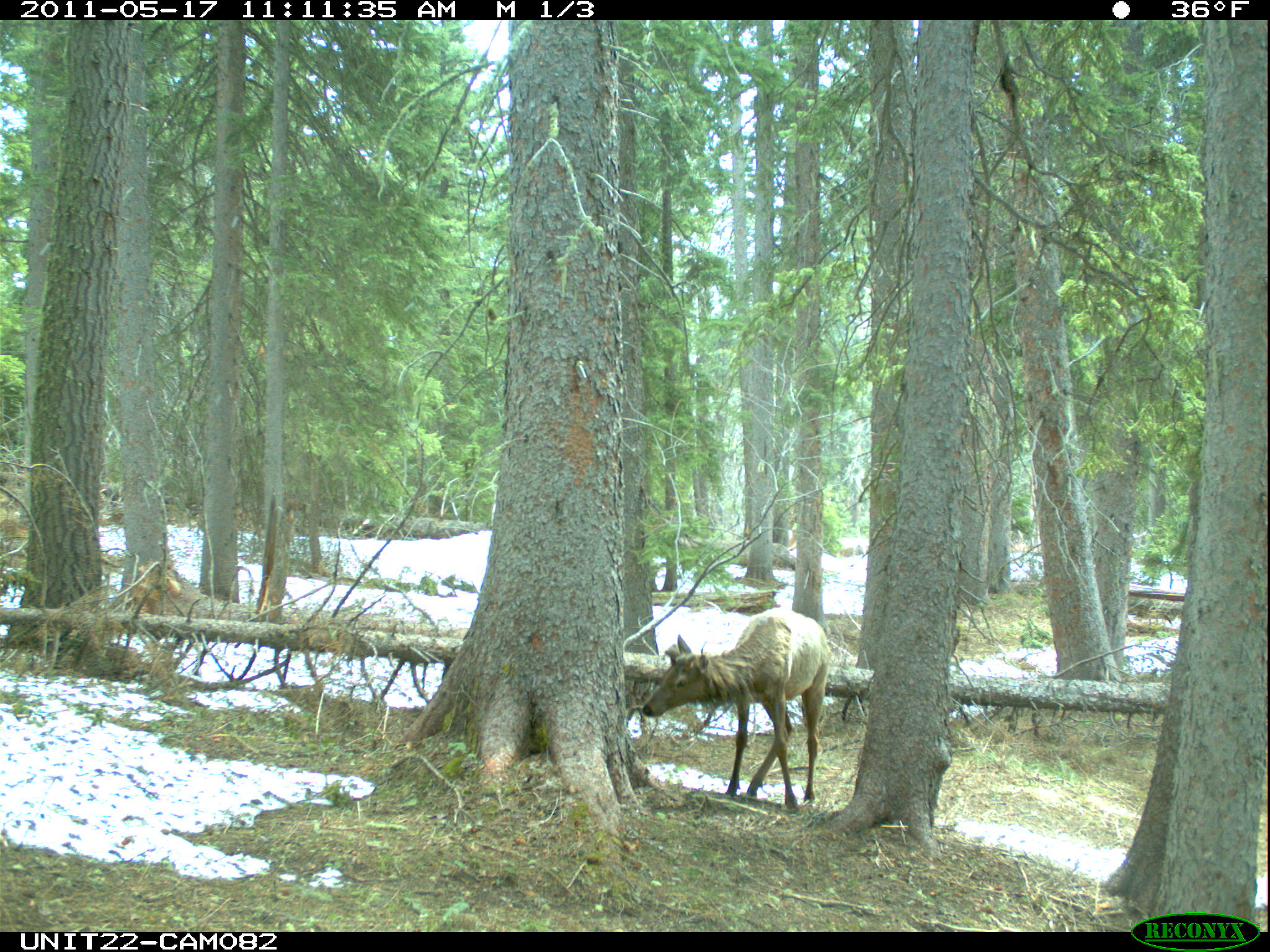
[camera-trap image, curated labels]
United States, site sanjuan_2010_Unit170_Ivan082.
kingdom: Animalia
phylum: Chordata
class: Mammalia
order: Artiodactyla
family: Cervidae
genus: Cervus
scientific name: Cervus elaphus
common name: red deer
Cervus elaphus (red deer).